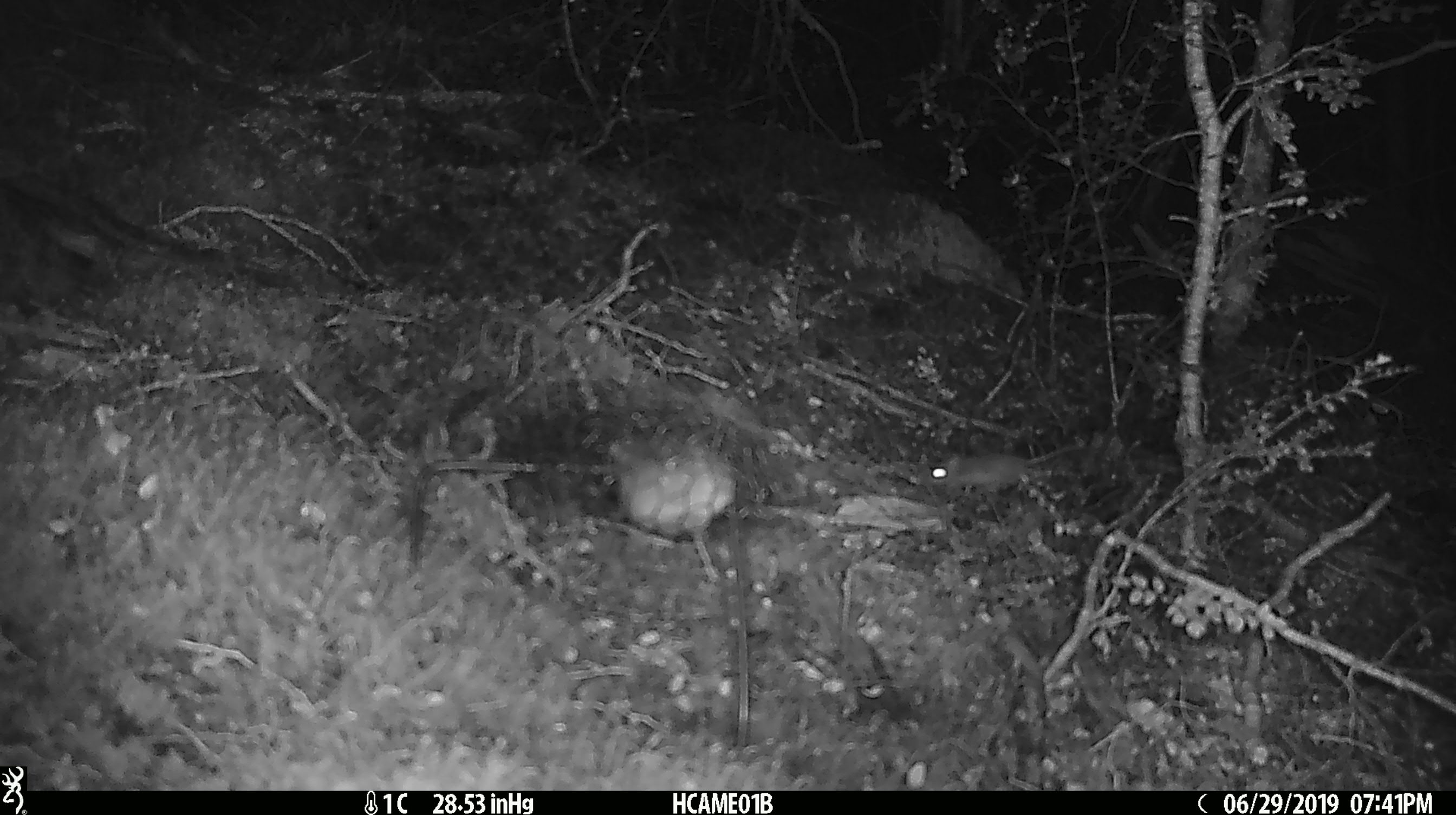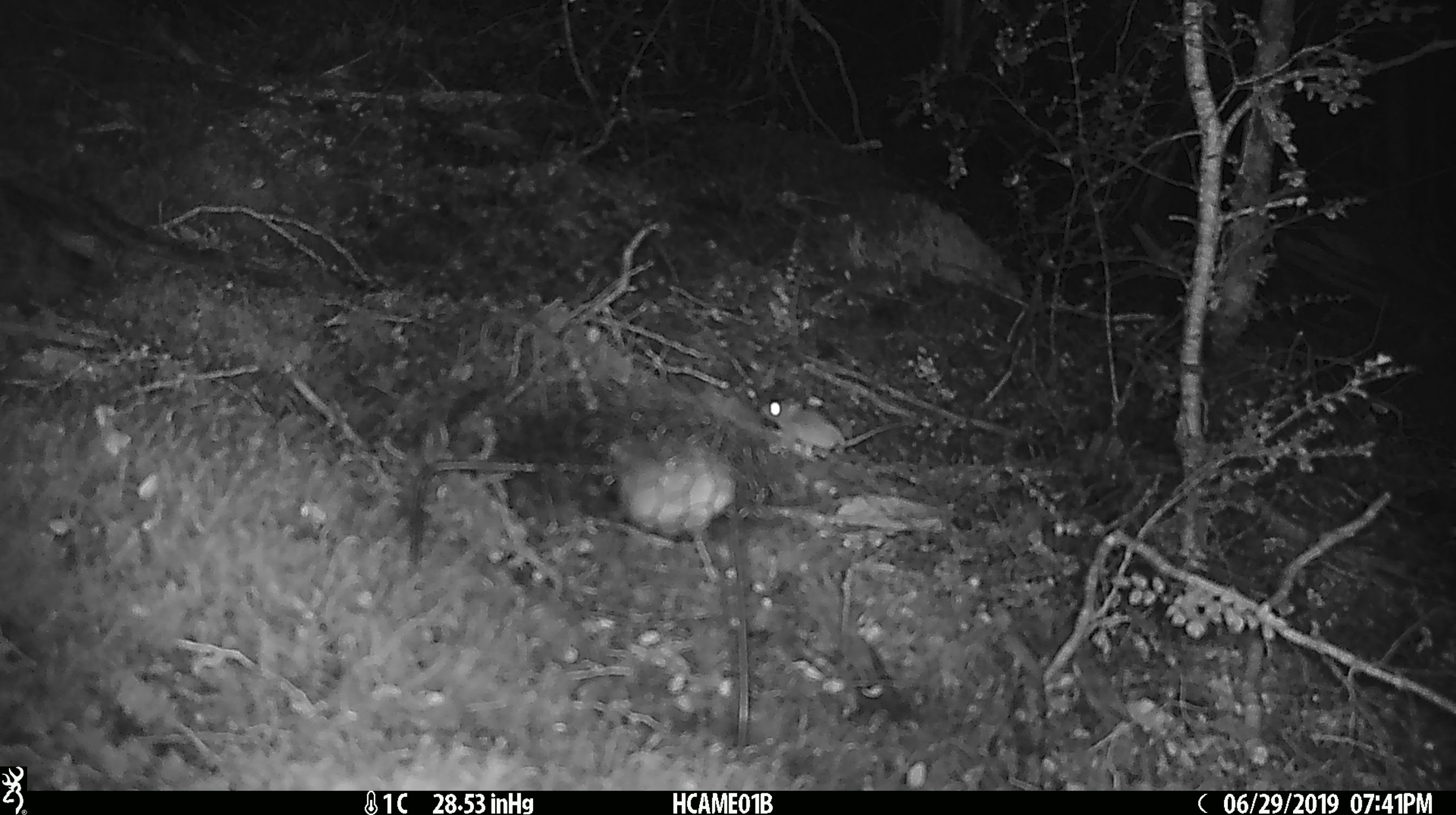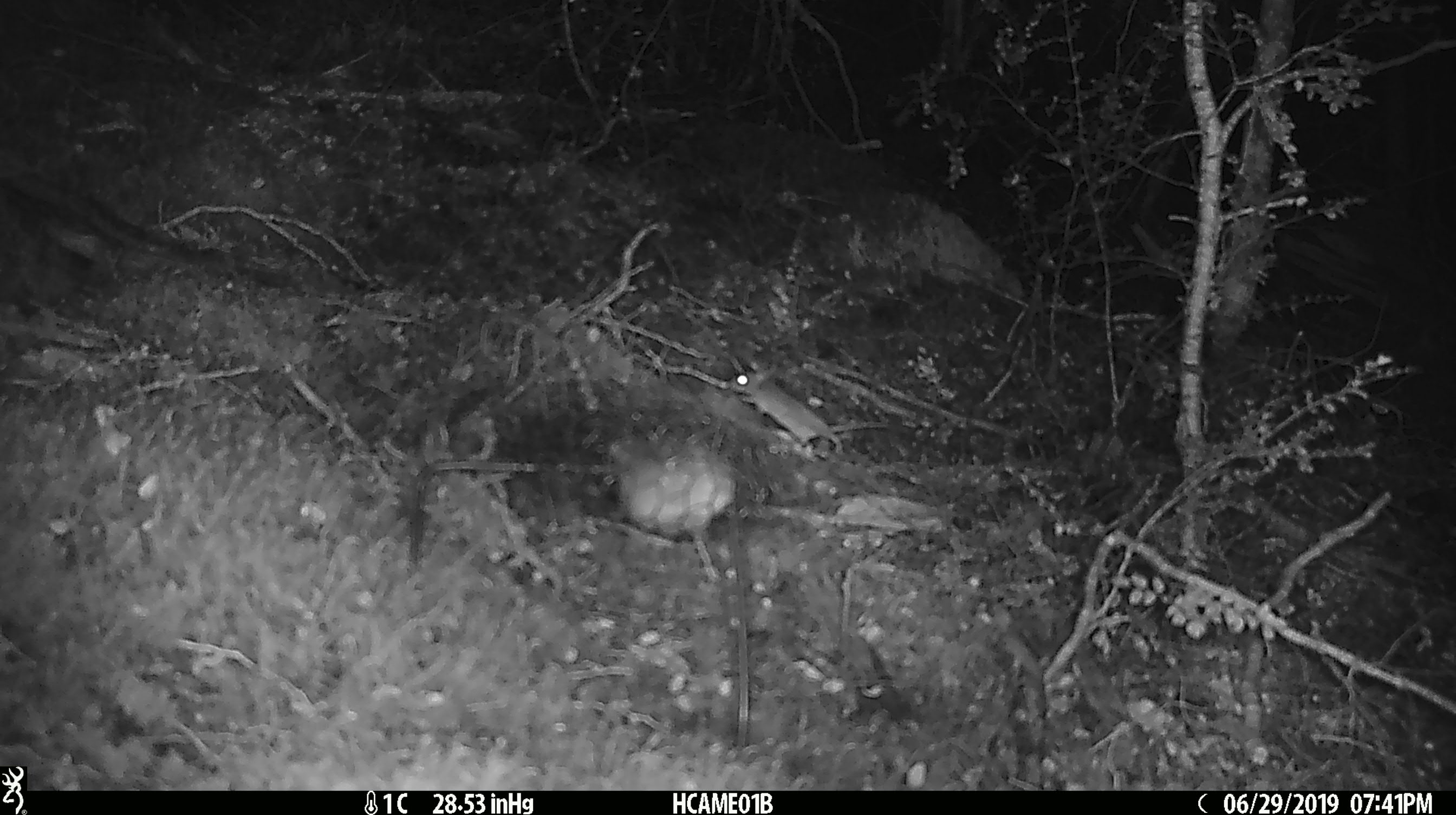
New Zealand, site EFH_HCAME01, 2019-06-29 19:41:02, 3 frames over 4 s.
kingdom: Animalia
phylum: Chordata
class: Mammalia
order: Rodentia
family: Muridae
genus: Mus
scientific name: Mus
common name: mouse